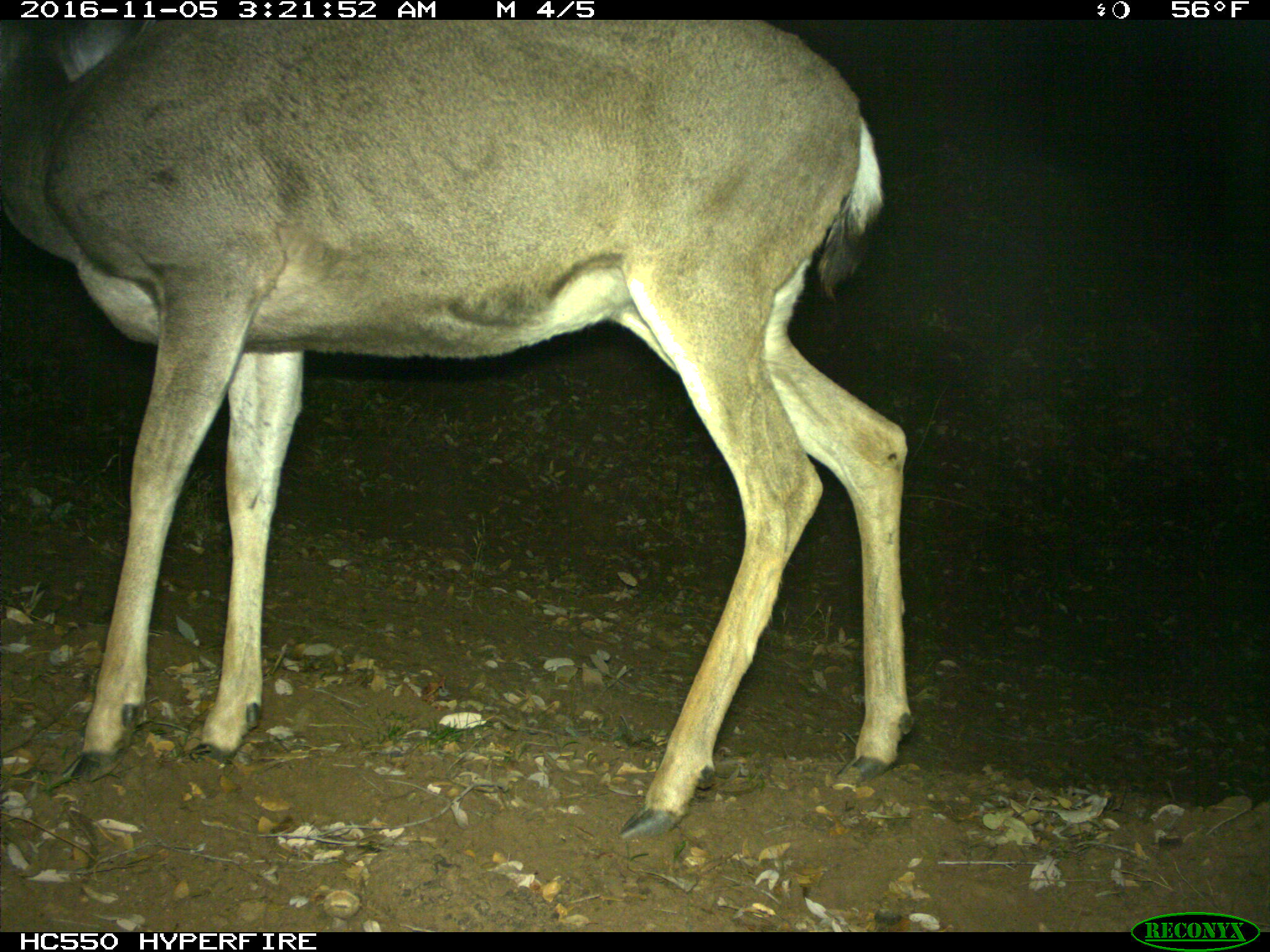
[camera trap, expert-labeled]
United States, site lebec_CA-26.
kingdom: Animalia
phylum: Chordata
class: Mammalia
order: Artiodactyla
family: Cervidae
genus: Odocoileus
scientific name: Odocoileus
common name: deer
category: unidentified deer